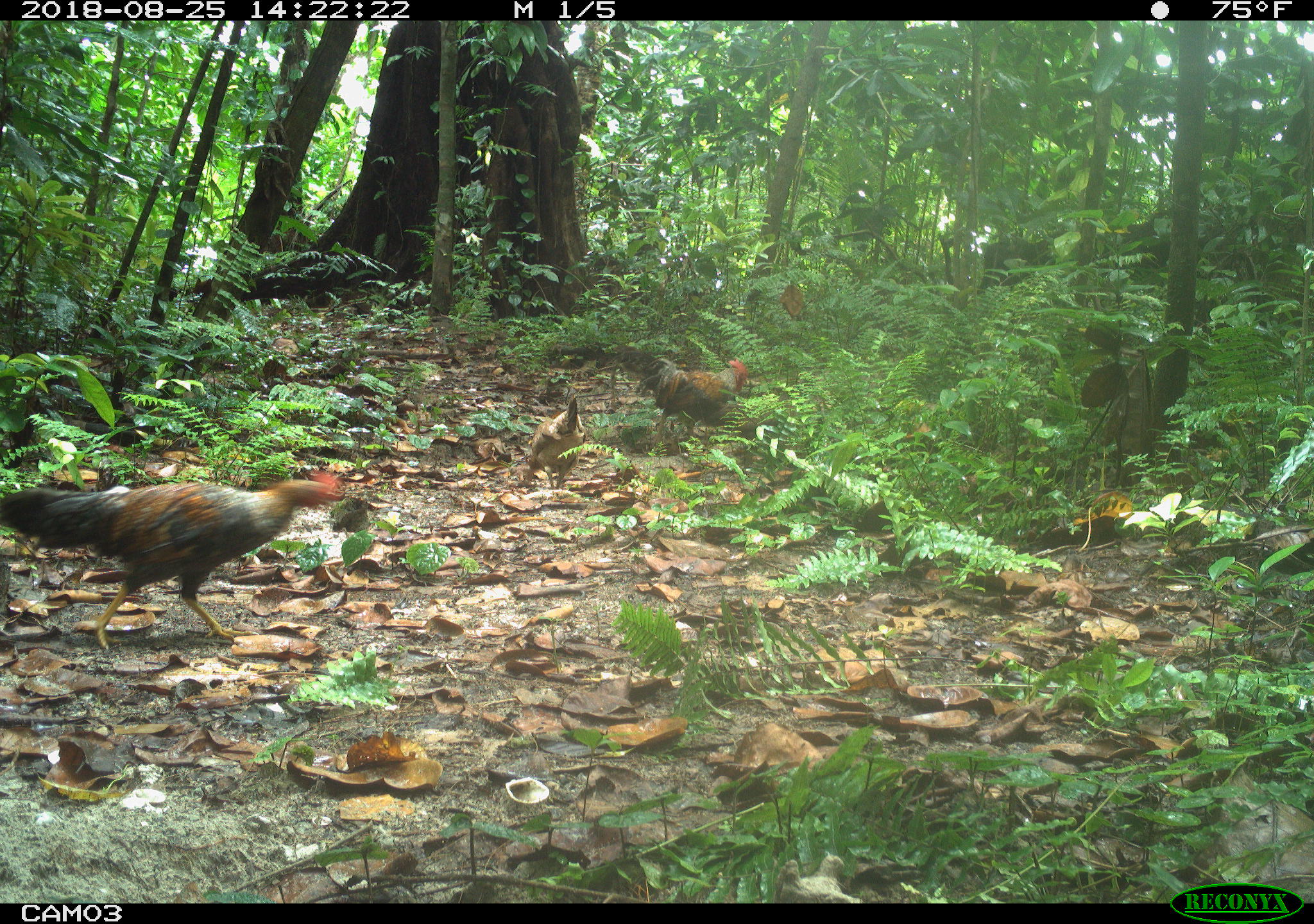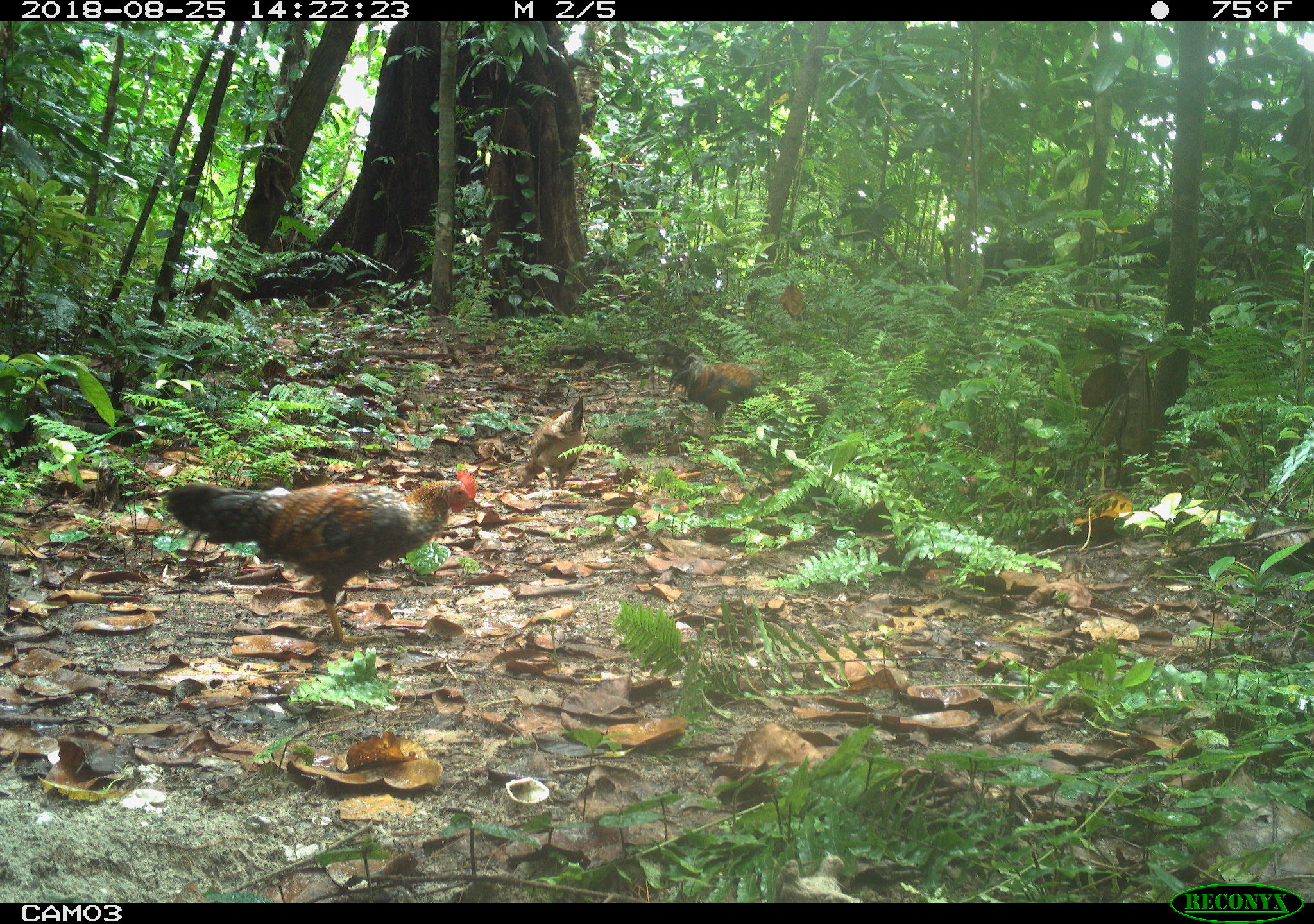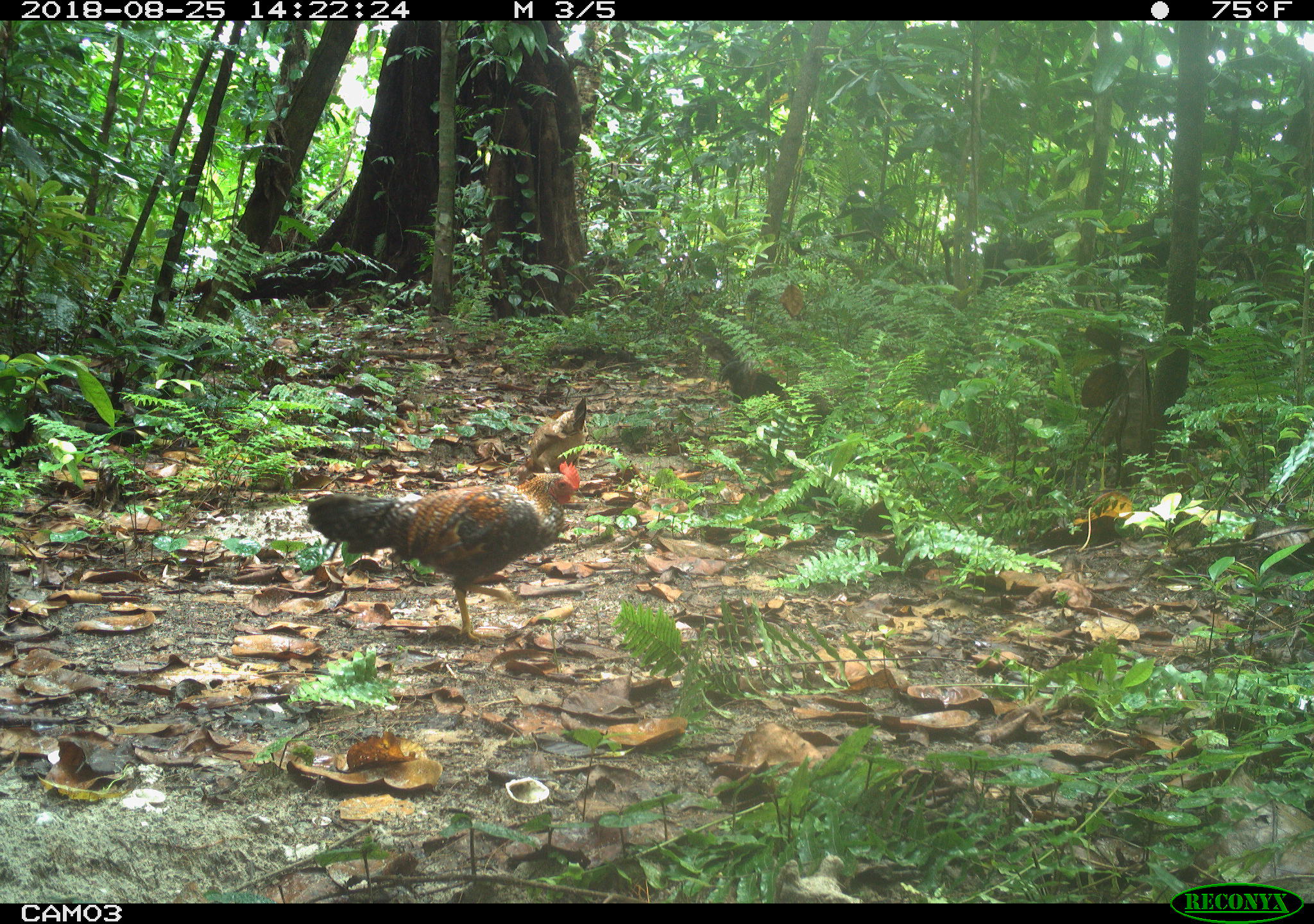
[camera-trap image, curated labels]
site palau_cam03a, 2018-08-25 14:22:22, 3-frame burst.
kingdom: Animalia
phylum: Chordata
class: Aves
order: Galliformes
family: Phasianidae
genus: Gallus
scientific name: Gallus gallus domesticus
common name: rooster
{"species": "rooster (Gallus gallus domesticus)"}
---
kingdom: Animalia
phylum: Chordata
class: Aves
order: Galliformes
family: Phasianidae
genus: Gallus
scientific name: Gallus gallus domesticus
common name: domestic chicken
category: chicken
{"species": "chicken (domestic chicken) (Gallus gallus domesticus)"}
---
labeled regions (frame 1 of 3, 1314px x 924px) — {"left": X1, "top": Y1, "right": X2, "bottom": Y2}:
chicken: {"left": 516, "top": 386, "right": 597, "bottom": 499}
rooster: {"left": 1, "top": 449, "right": 365, "bottom": 649}; {"left": 627, "top": 338, "right": 762, "bottom": 443}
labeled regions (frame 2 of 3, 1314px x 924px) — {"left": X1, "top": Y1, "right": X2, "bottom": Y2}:
chicken: {"left": 511, "top": 395, "right": 599, "bottom": 498}
rooster: {"left": 161, "top": 465, "right": 493, "bottom": 647}; {"left": 643, "top": 321, "right": 787, "bottom": 441}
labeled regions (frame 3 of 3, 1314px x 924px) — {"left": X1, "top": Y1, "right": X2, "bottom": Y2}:
chicken: {"left": 518, "top": 393, "right": 605, "bottom": 454}
rooster: {"left": 304, "top": 445, "right": 601, "bottom": 649}; {"left": 688, "top": 321, "right": 795, "bottom": 413}